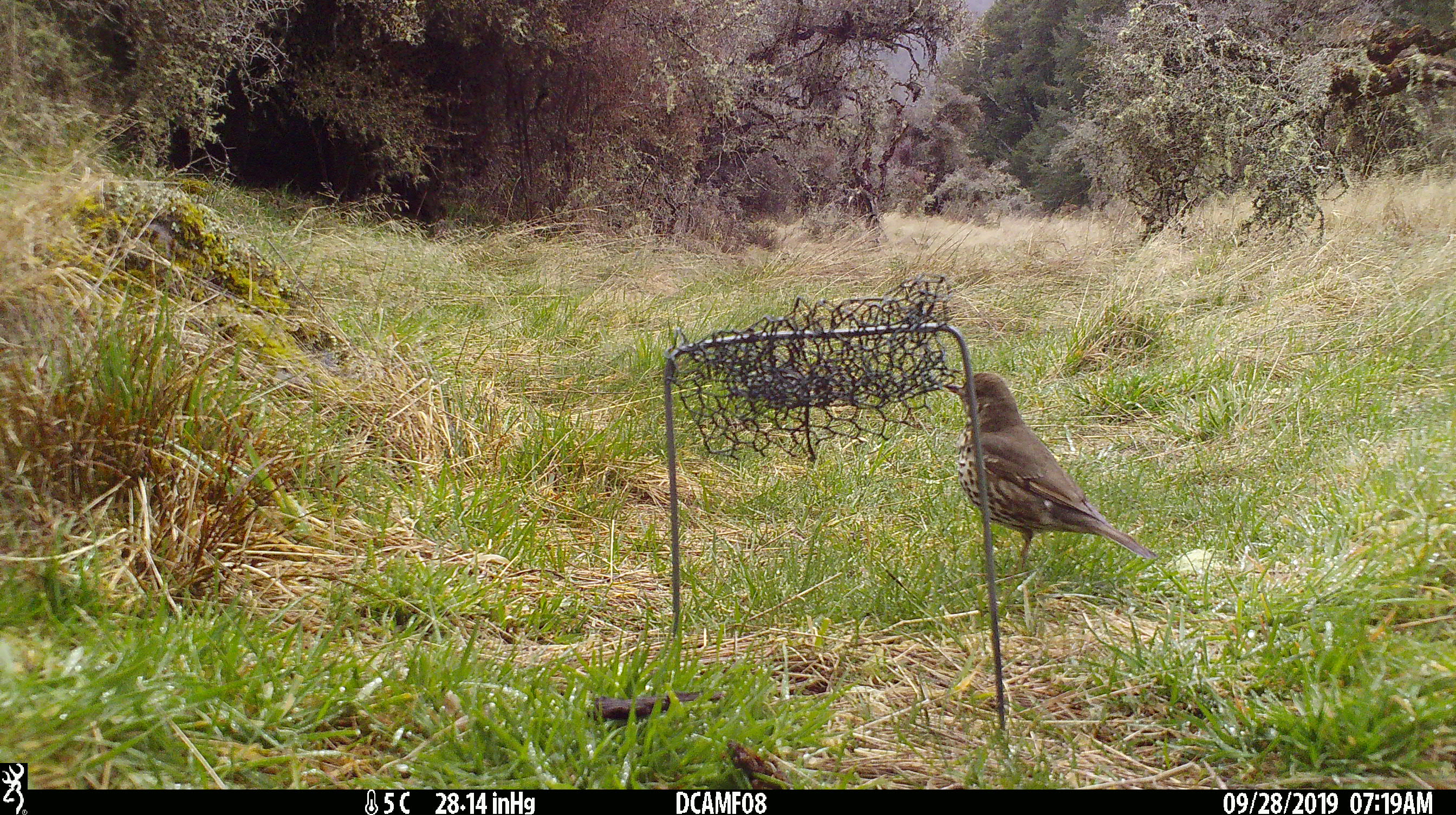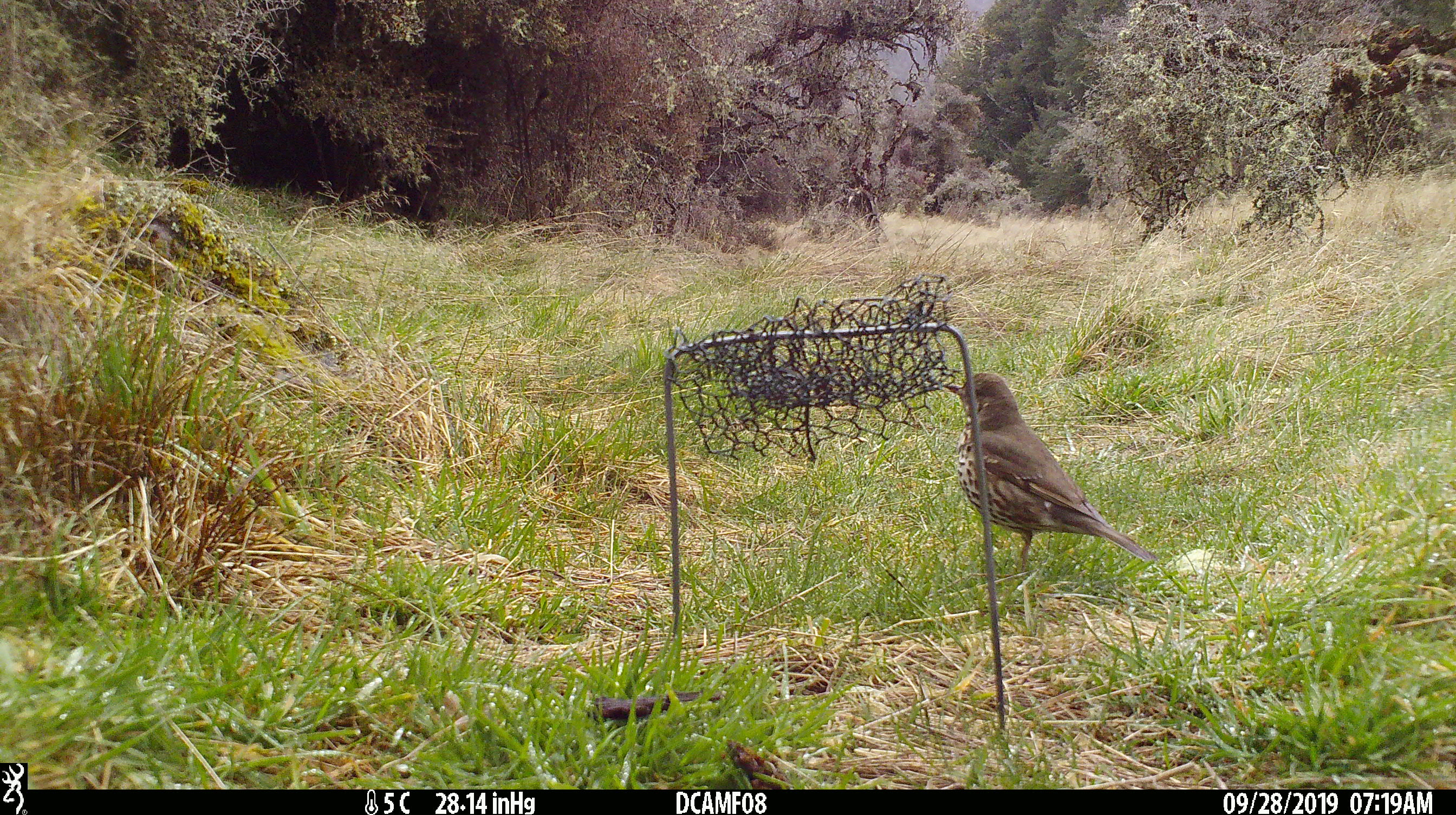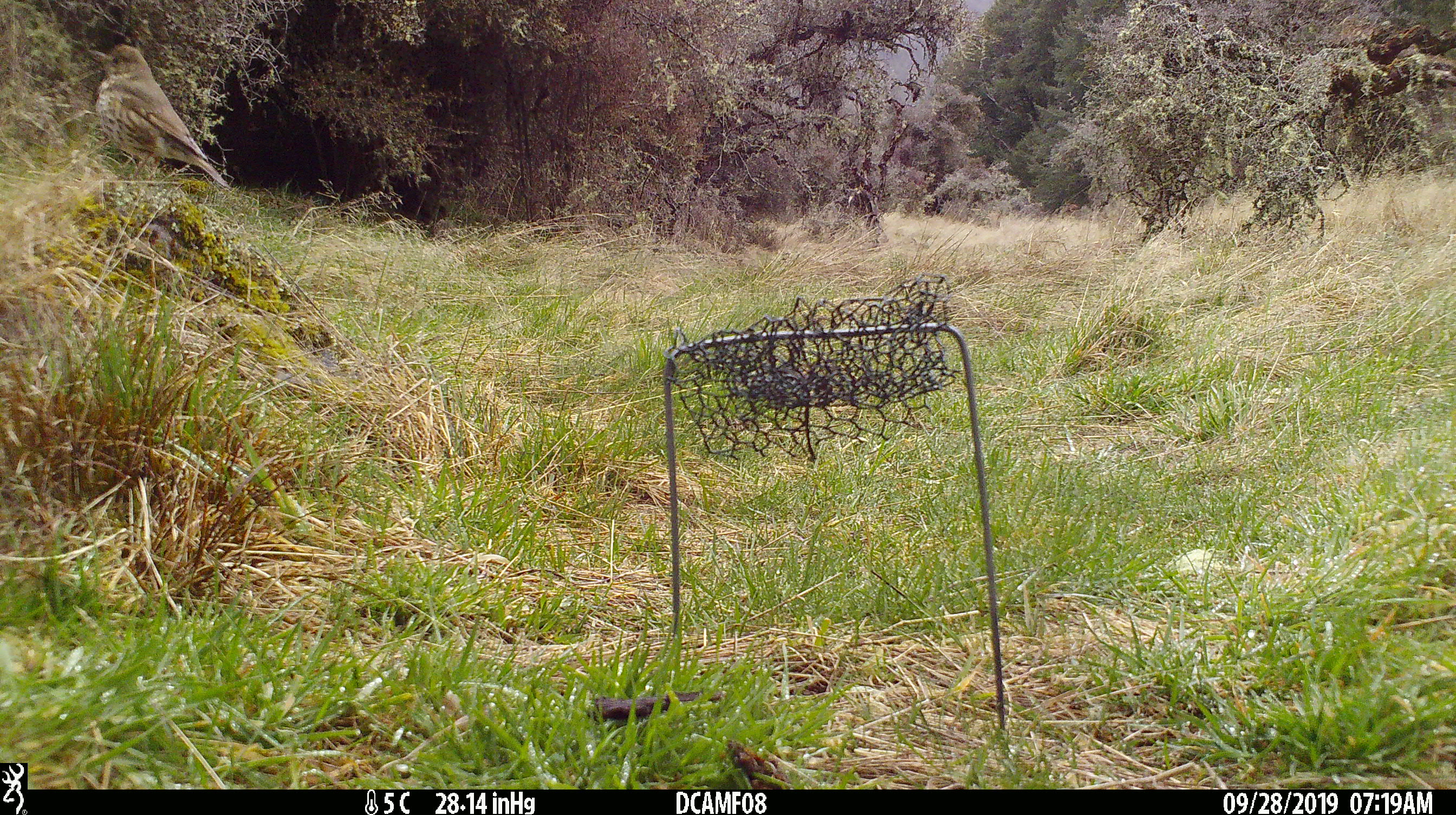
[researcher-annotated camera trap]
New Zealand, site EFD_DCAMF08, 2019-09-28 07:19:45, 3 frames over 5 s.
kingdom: Animalia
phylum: Chordata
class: Aves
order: Passeriformes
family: Turdidae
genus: Turdus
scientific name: Turdus philomelos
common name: song thrush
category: thrush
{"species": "thrush (song thrush) (Turdus philomelos)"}